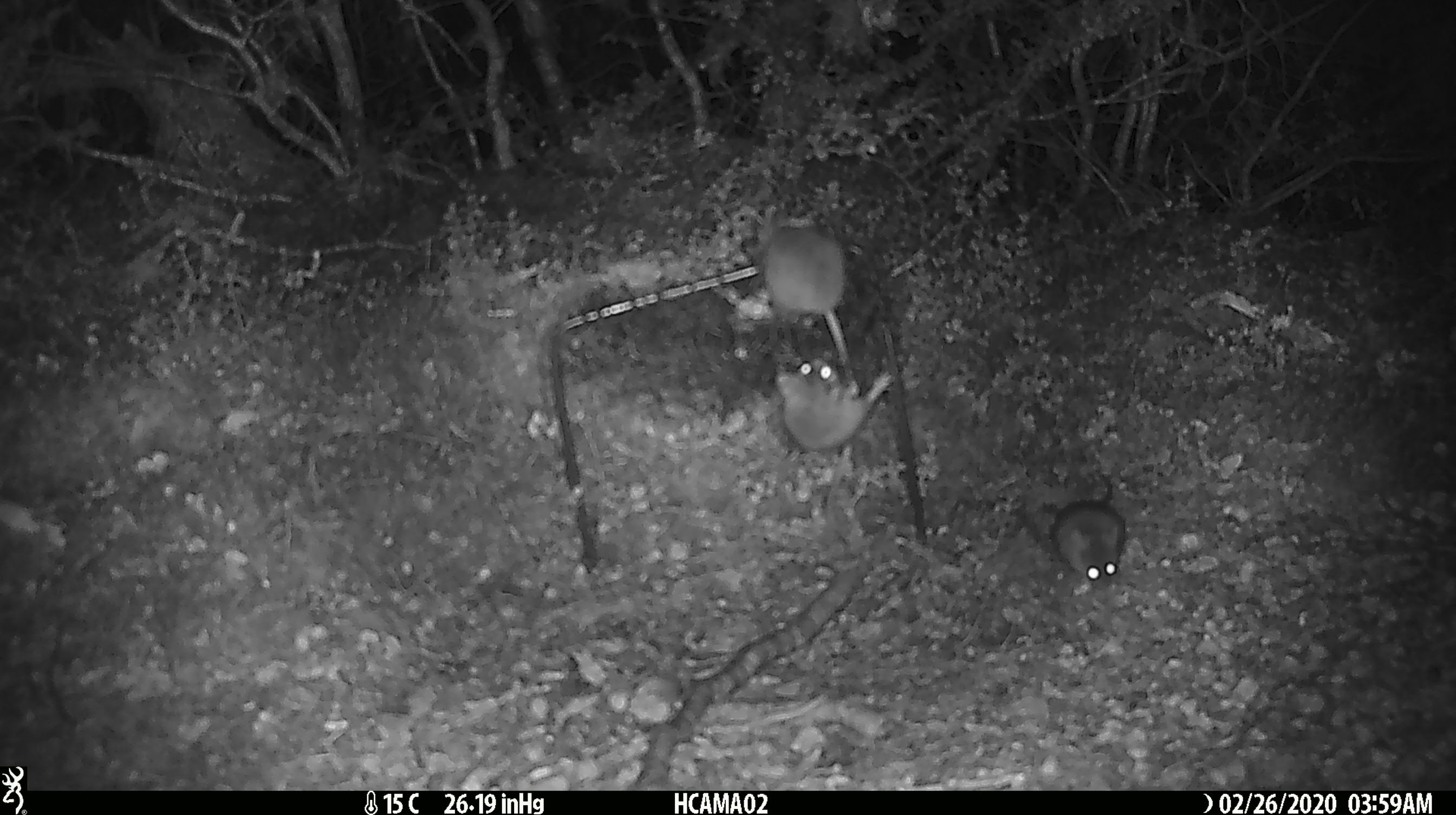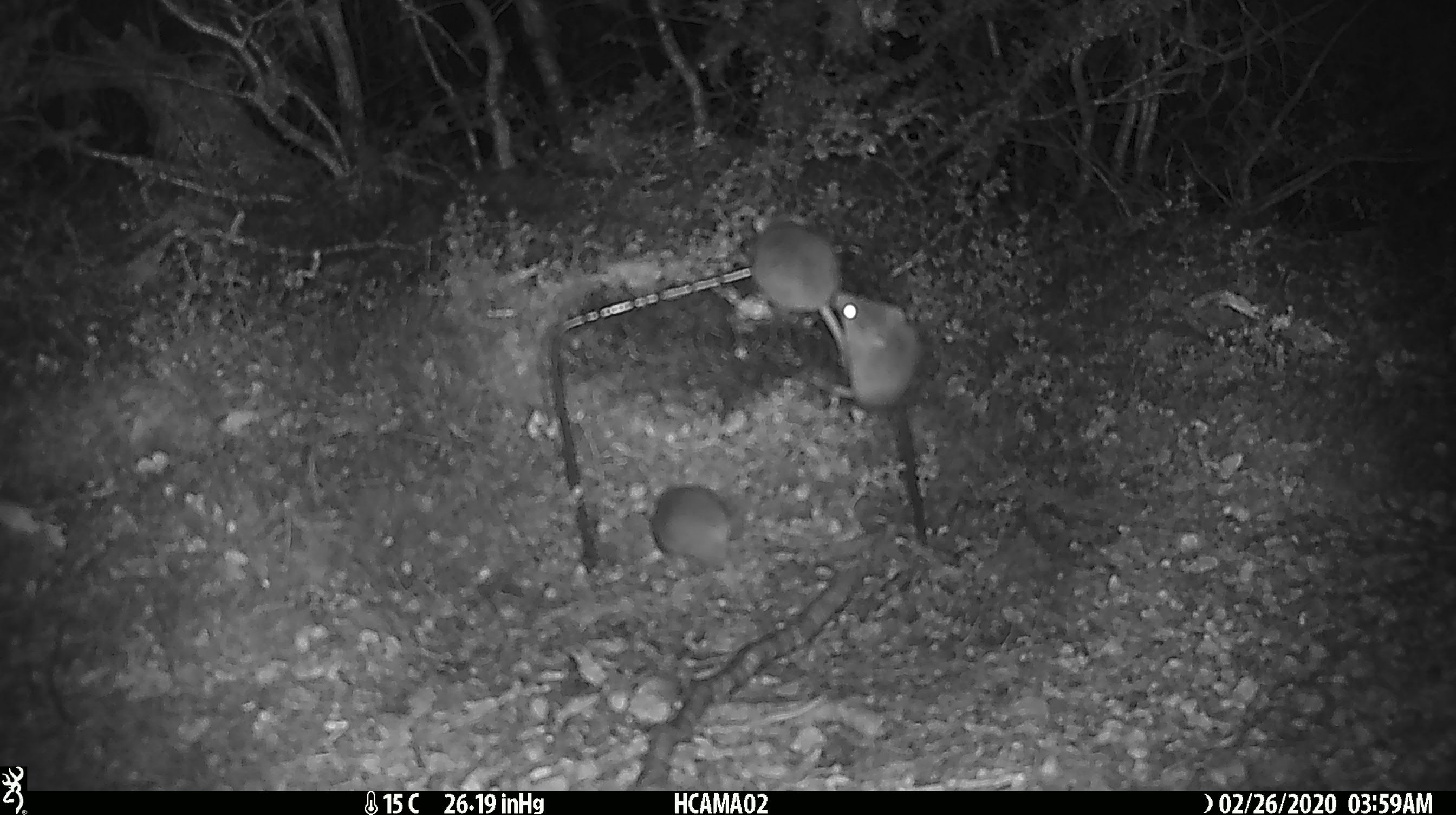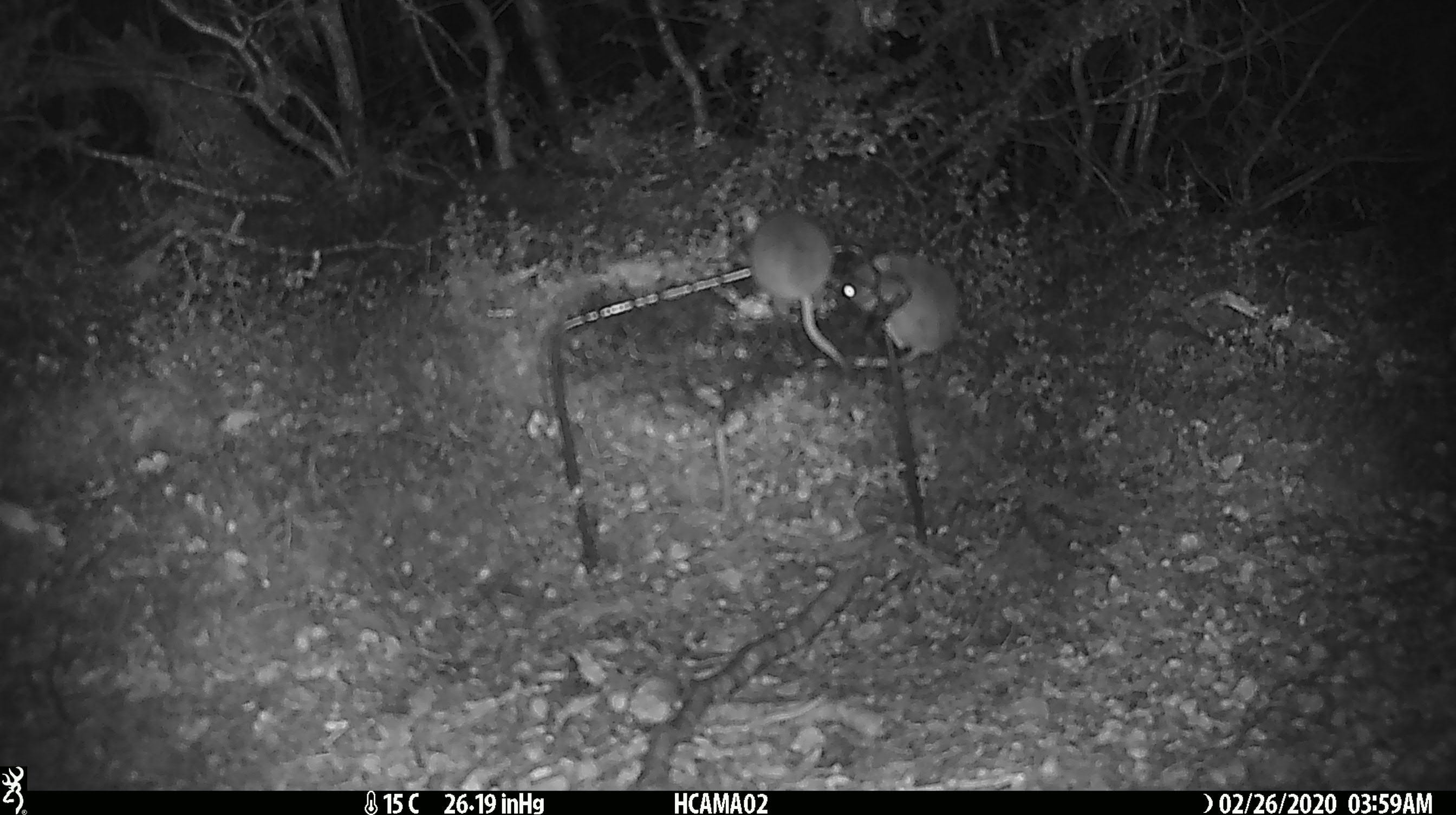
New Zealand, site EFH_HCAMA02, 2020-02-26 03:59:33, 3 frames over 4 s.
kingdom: Animalia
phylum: Chordata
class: Mammalia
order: Rodentia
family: Muridae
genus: Mus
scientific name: Mus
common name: mouse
Mouse (Mus).